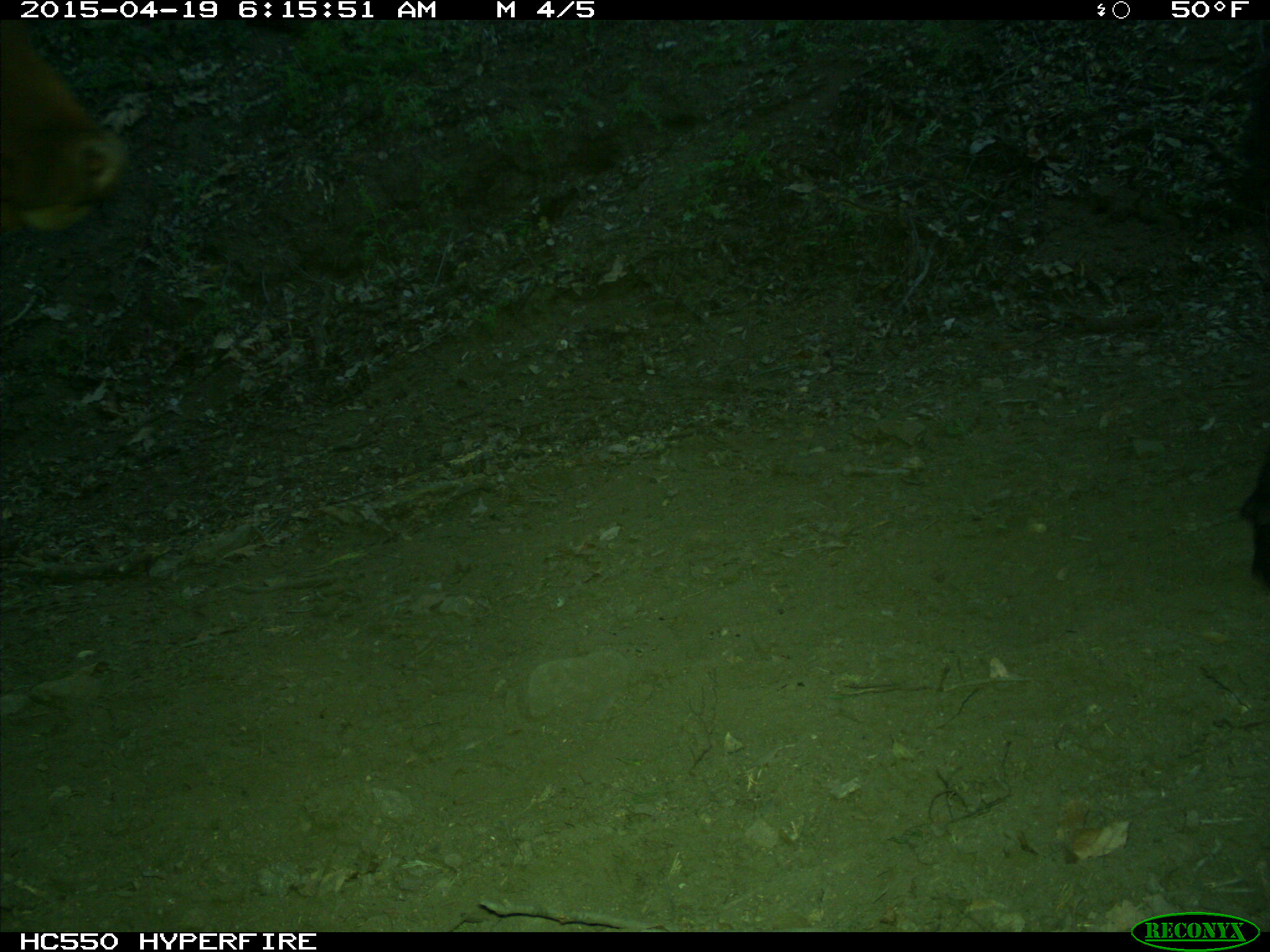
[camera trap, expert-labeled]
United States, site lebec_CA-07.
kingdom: Animalia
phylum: Chordata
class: Mammalia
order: Artiodactyla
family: Bovidae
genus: Bos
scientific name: Bos taurus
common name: domestic cow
Bos taurus (domestic cow).